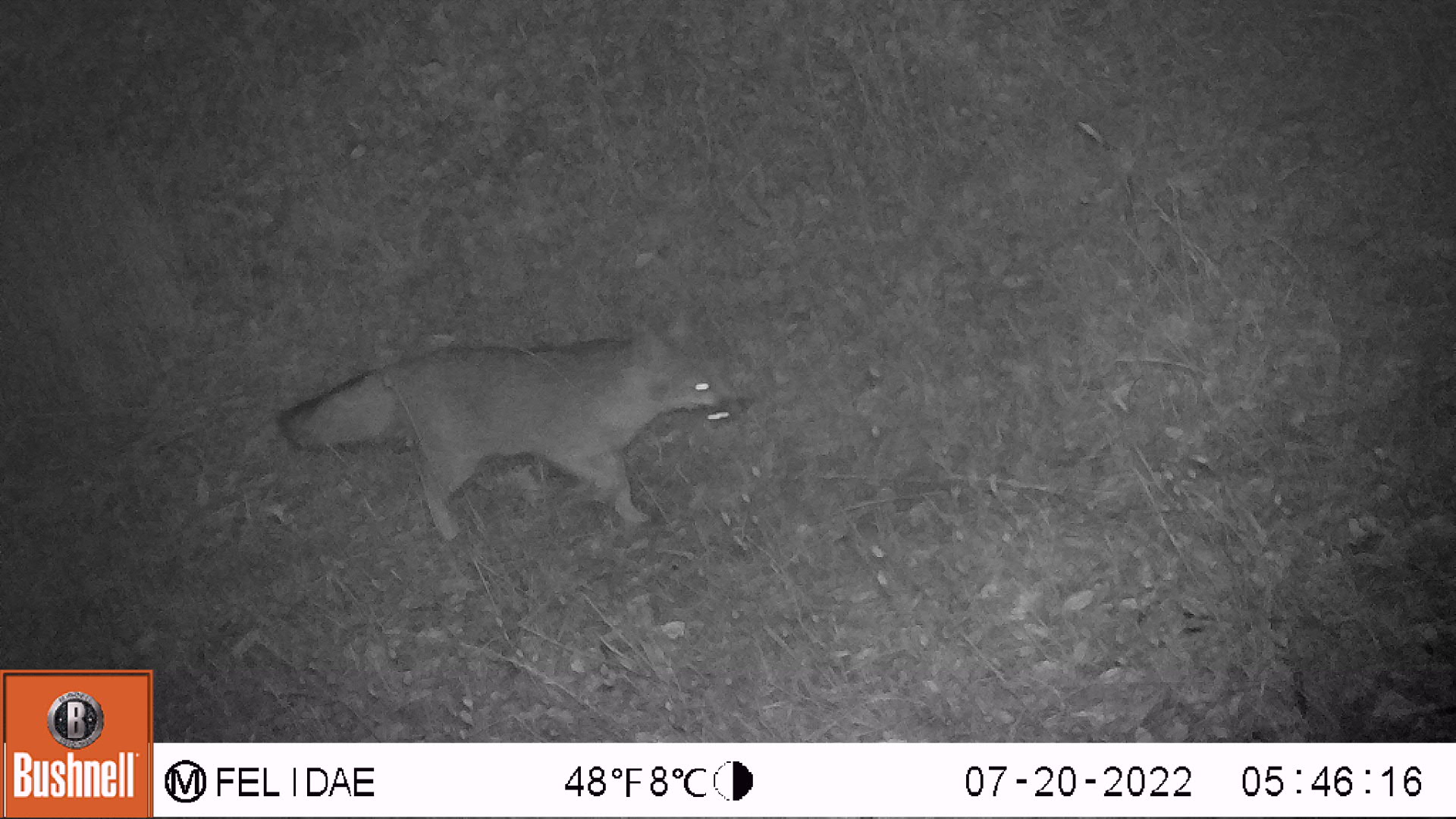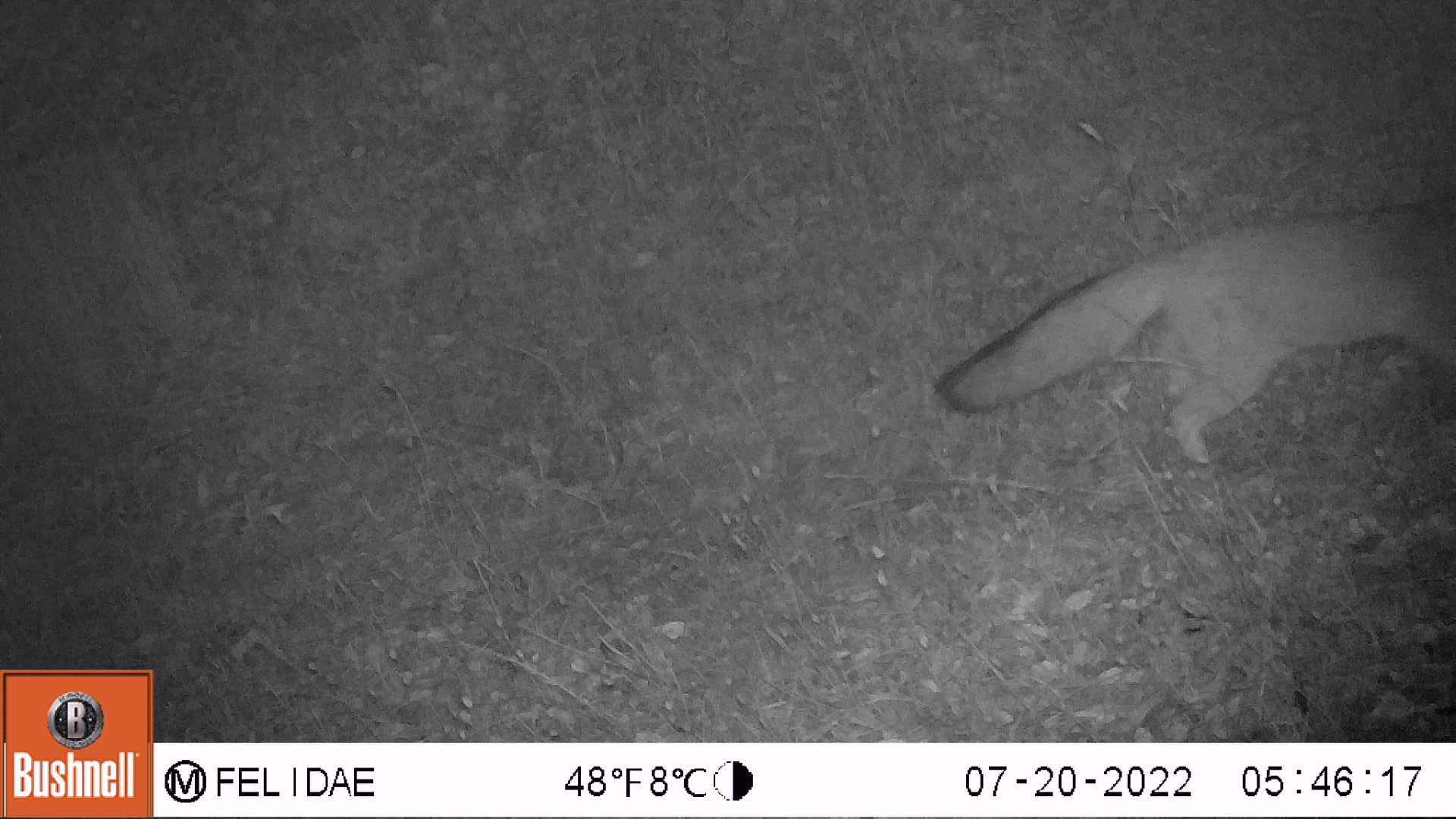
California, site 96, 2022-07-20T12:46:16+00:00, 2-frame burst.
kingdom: Animalia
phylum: Chordata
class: Mammalia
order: Carnivora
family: Canidae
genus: Urocyon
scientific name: Urocyon cinereoargenteus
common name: gray fox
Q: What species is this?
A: Gray fox (Urocyon cinereoargenteus).